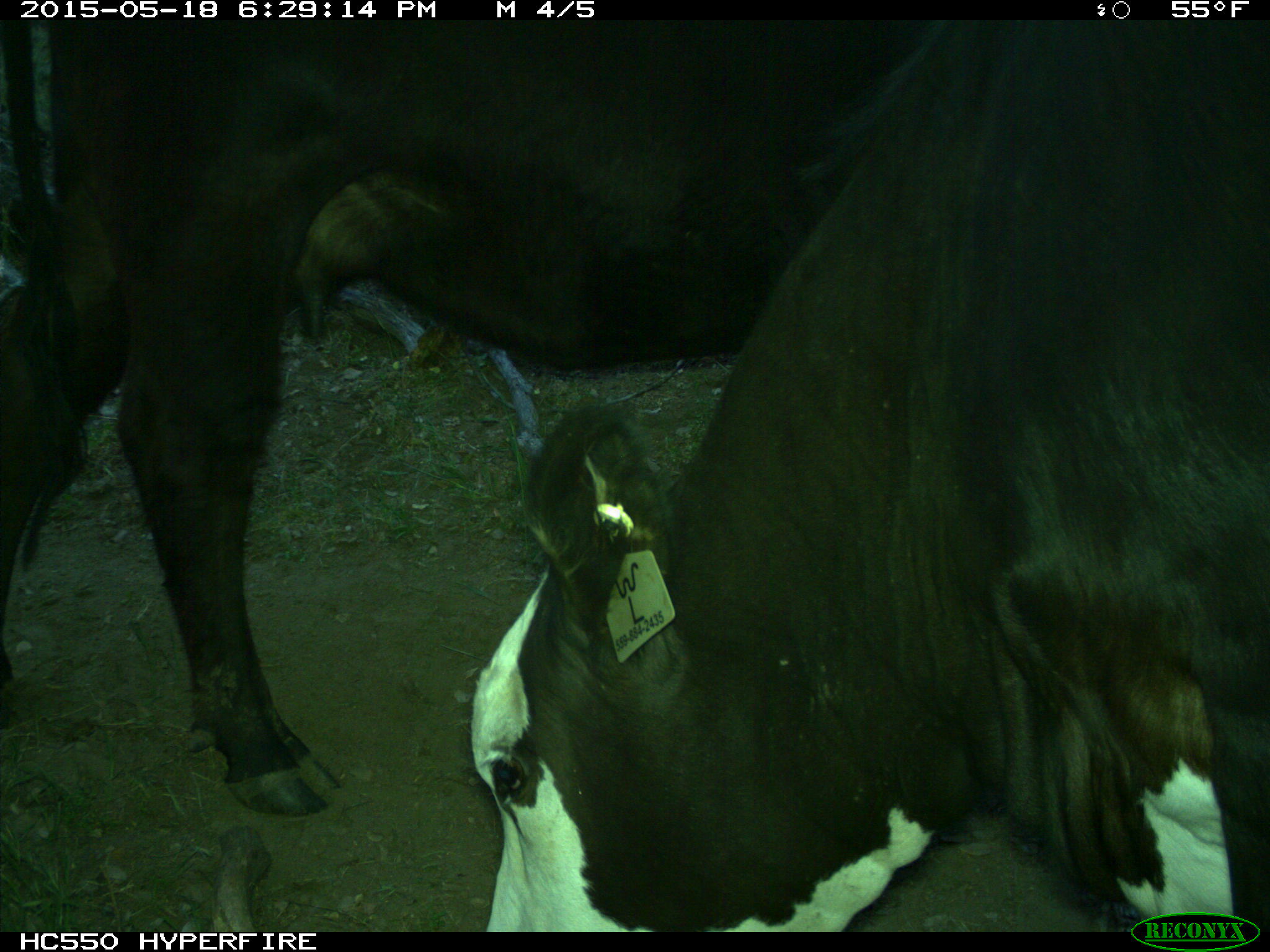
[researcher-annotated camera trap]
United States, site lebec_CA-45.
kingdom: Animalia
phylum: Chordata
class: Mammalia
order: Artiodactyla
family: Bovidae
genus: Bos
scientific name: Bos taurus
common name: domestic cow